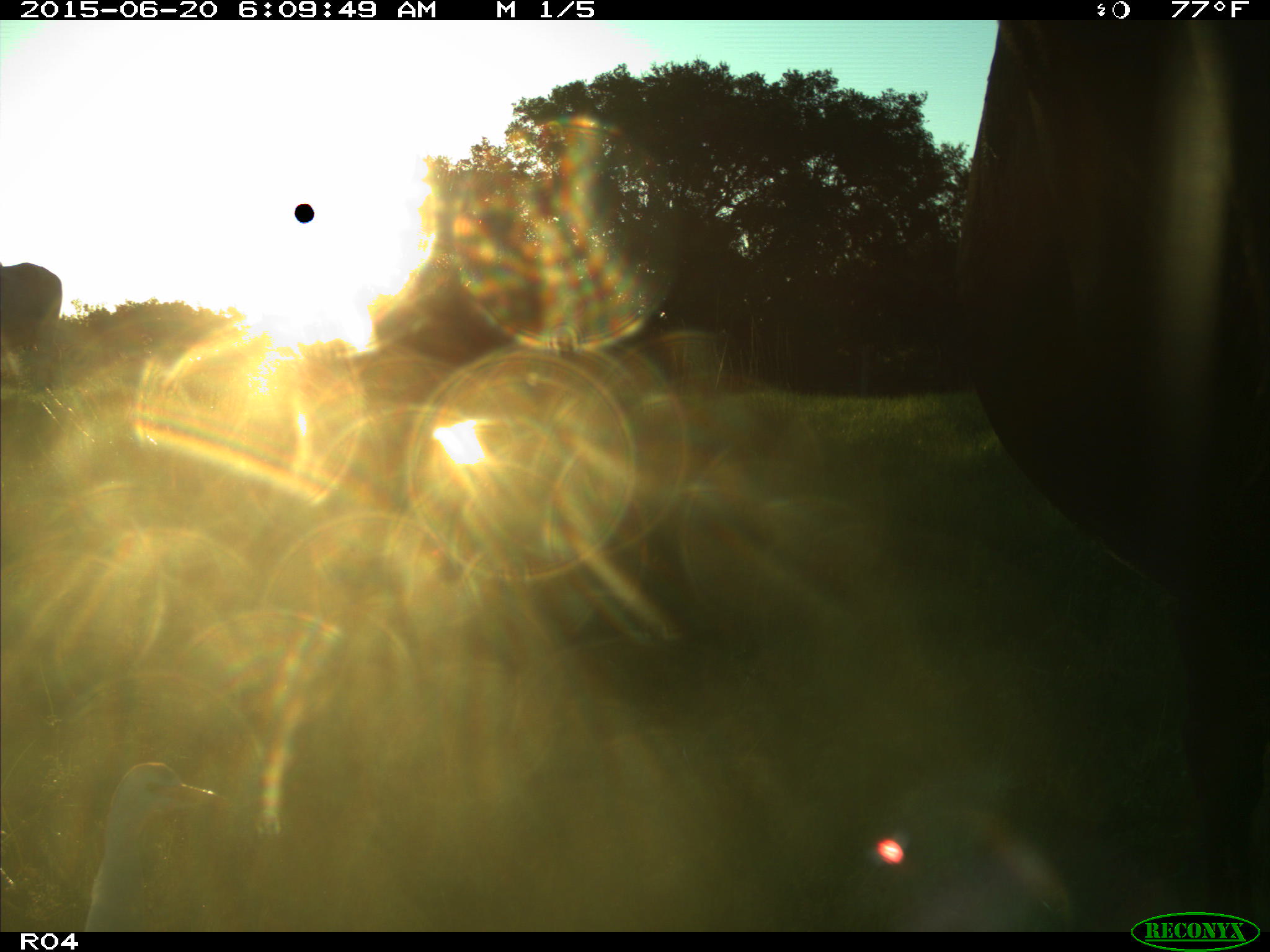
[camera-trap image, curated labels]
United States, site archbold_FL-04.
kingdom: Animalia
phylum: Chordata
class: Mammalia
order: Artiodactyla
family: Bovidae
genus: Bos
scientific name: Bos taurus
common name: domestic cow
Bos taurus (domestic cow).